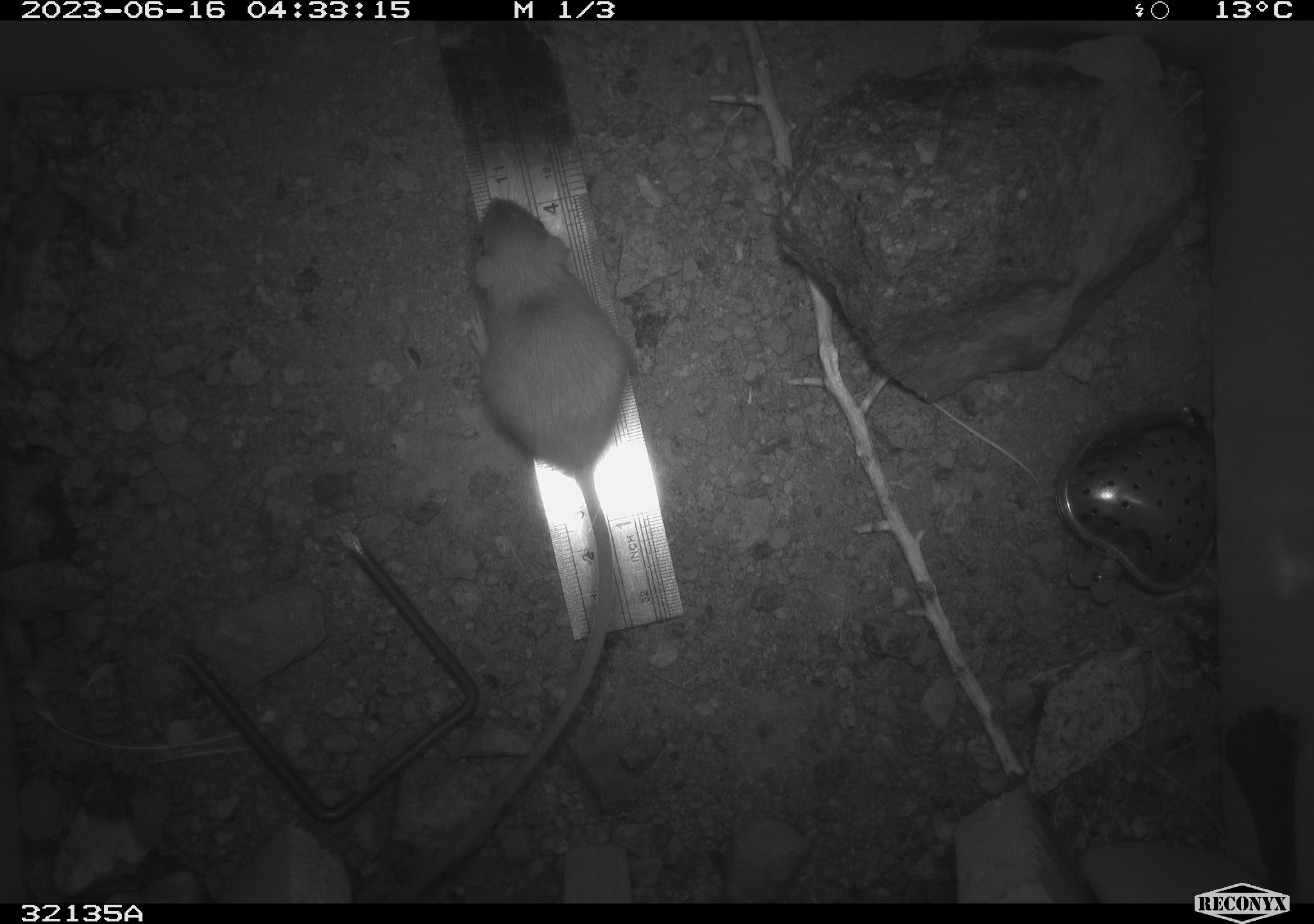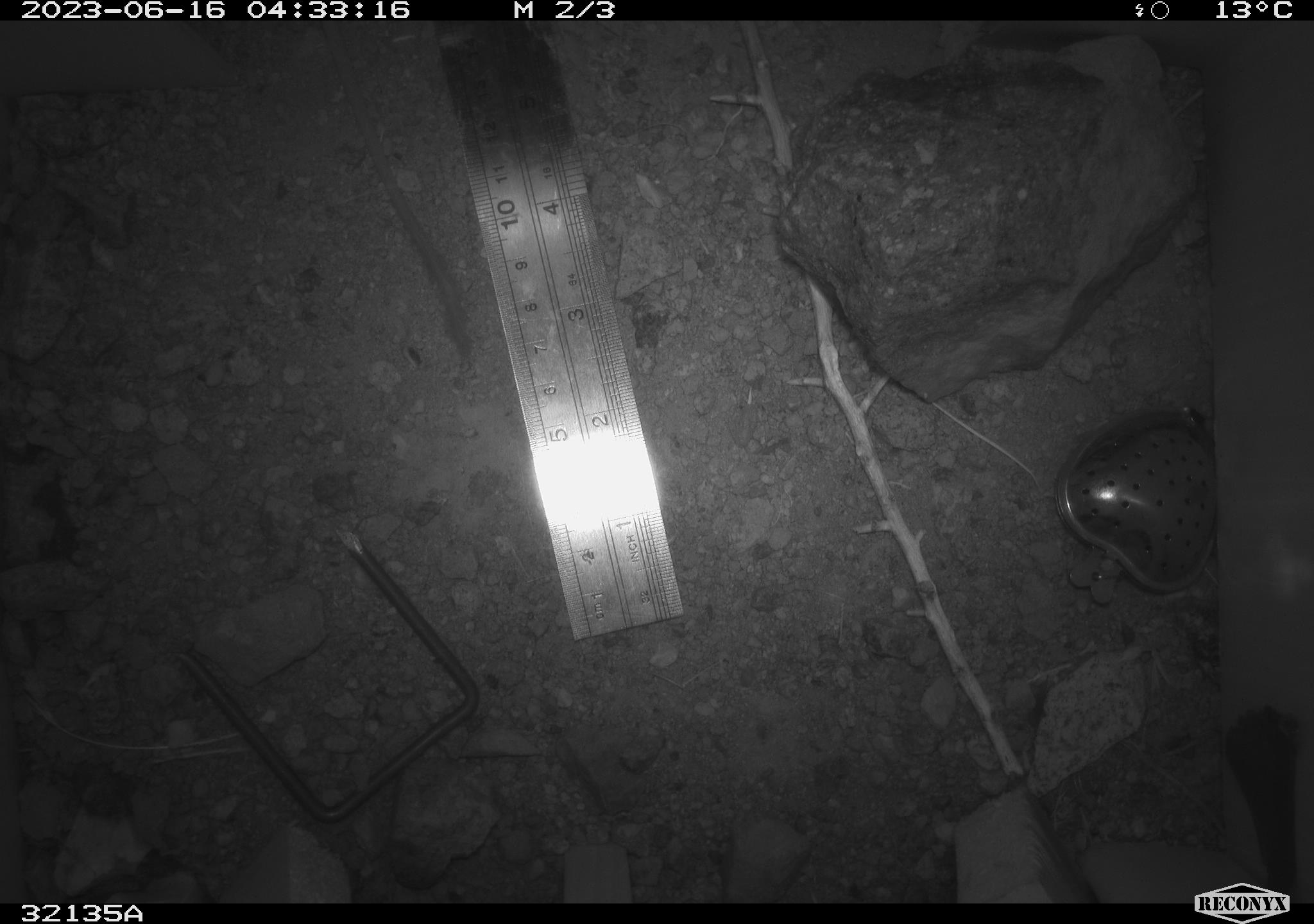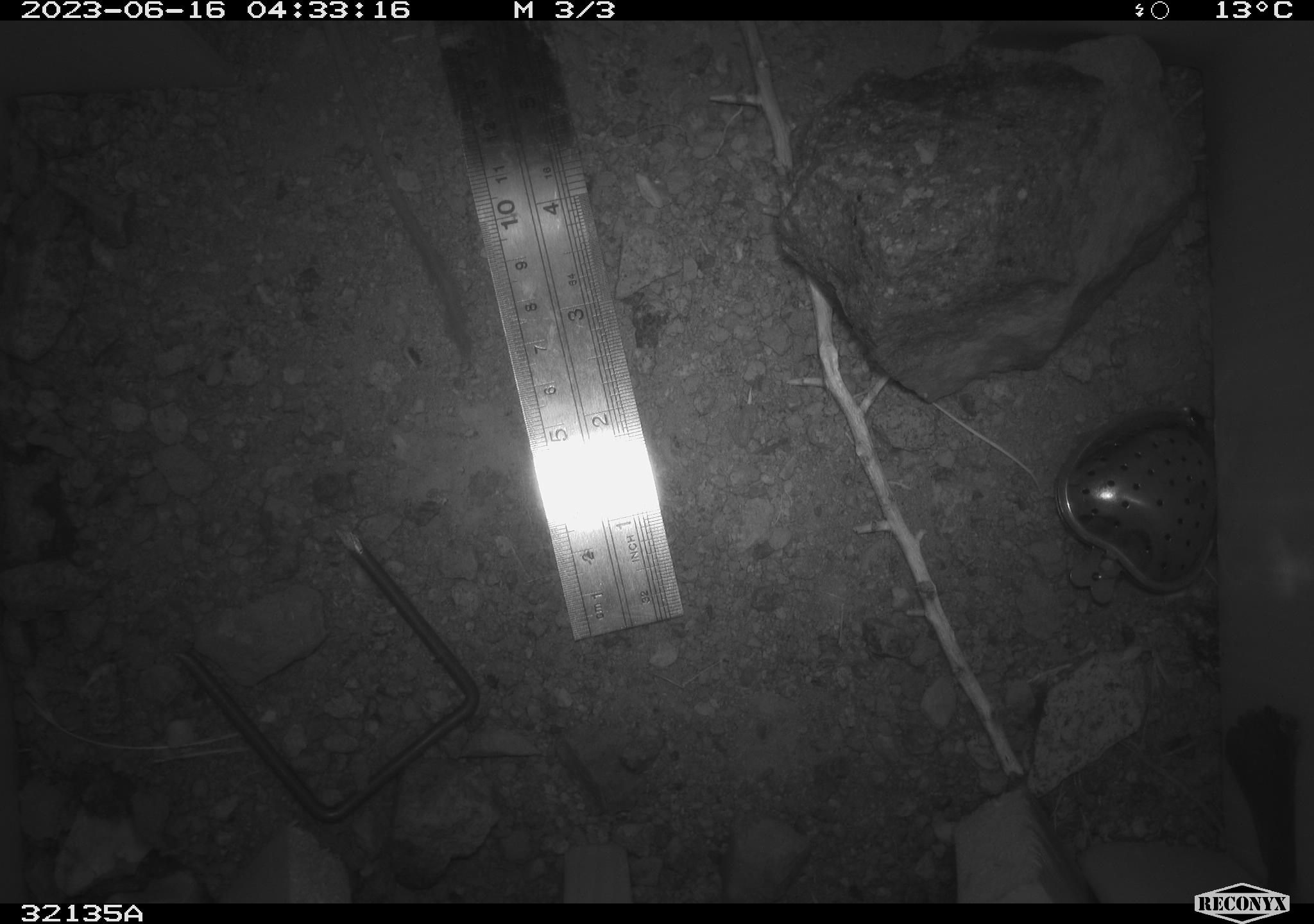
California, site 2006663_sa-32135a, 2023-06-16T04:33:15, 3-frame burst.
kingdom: Animalia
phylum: Chordata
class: Mammalia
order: Rodentia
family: Heteromyidae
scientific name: Heteromyidae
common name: kangaroo rats and pocket mice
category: heteromyidae family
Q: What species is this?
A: Heteromyidae family (kangaroo rats and pocket mice) (Heteromyidae).